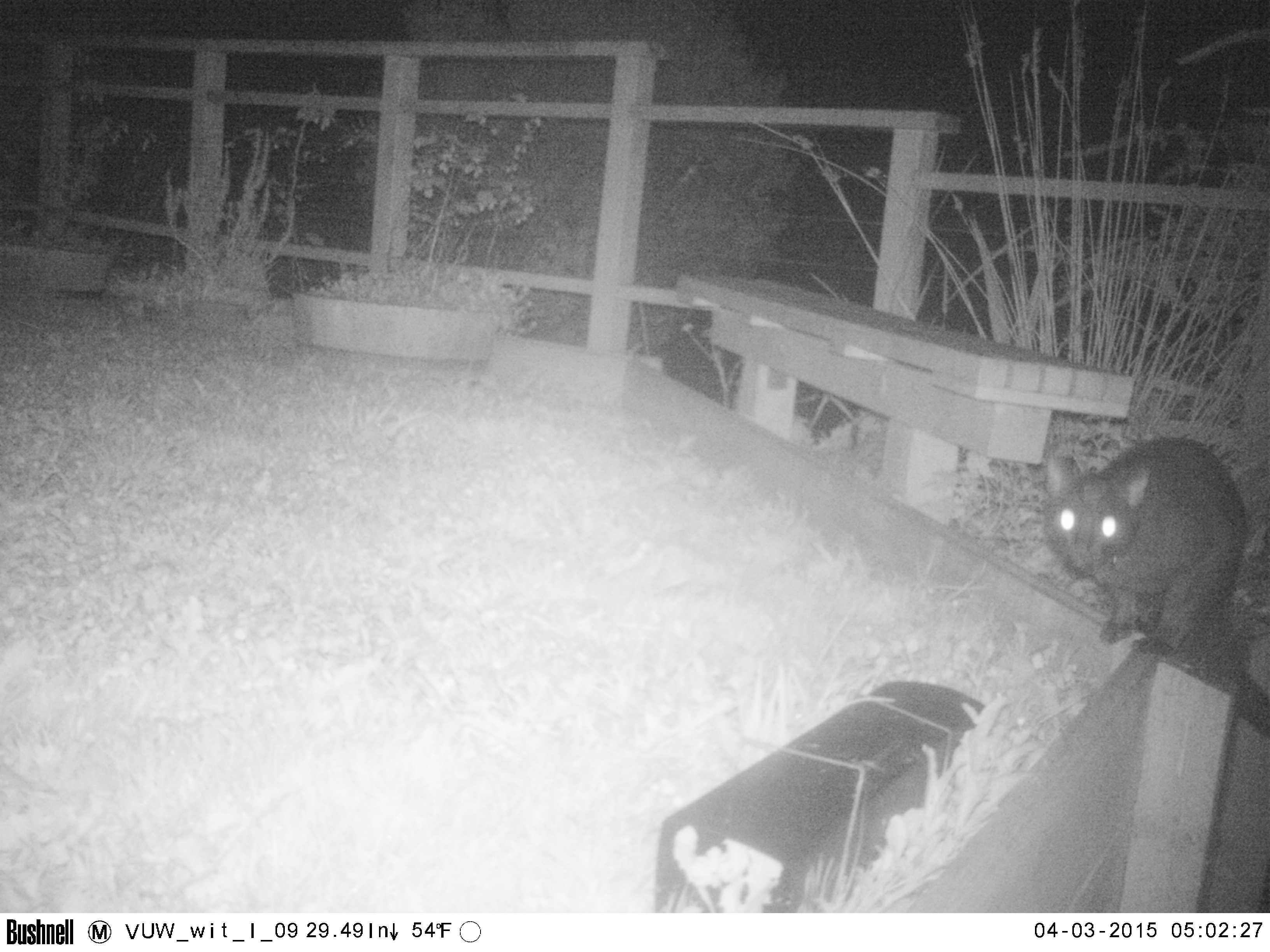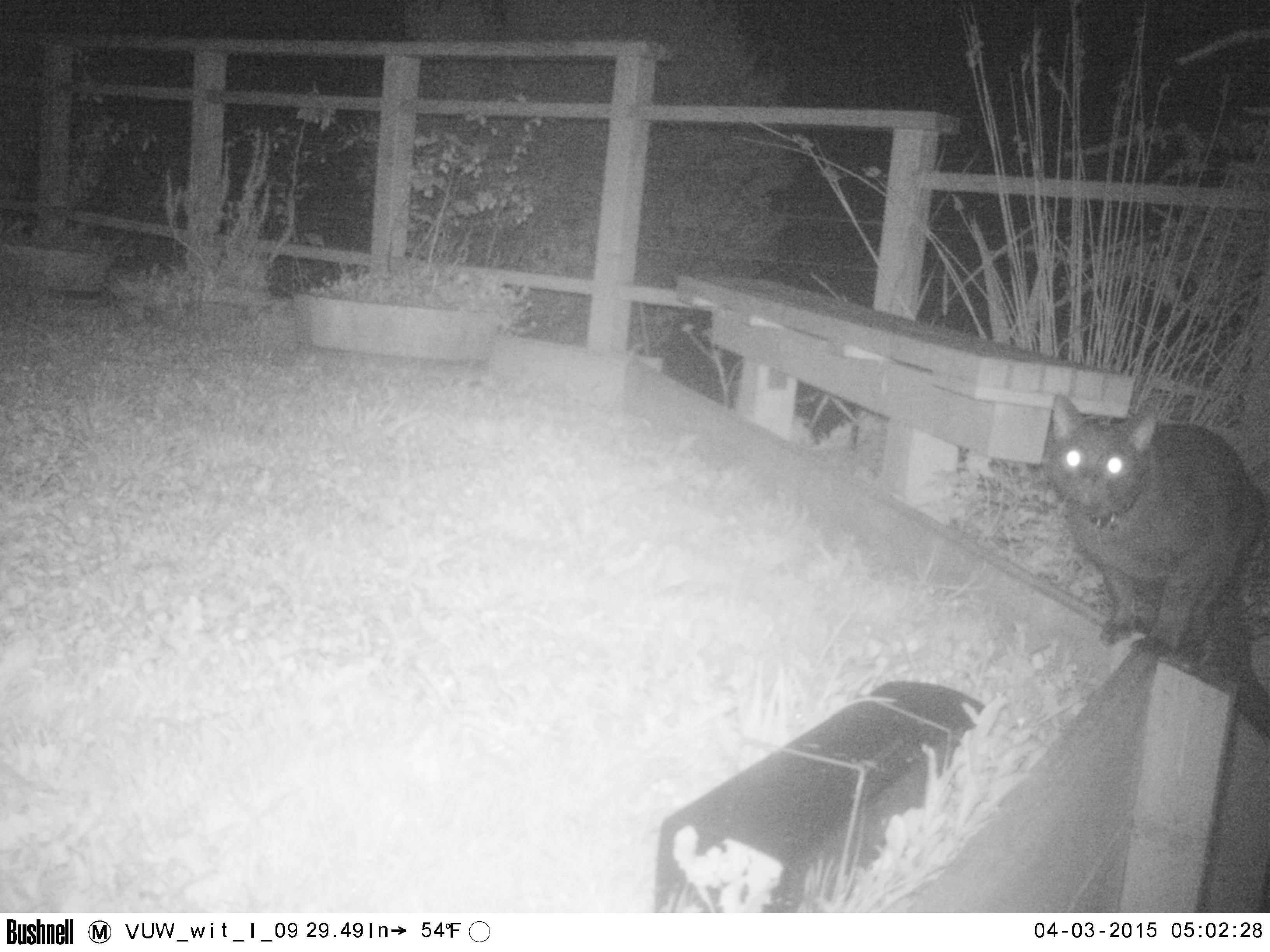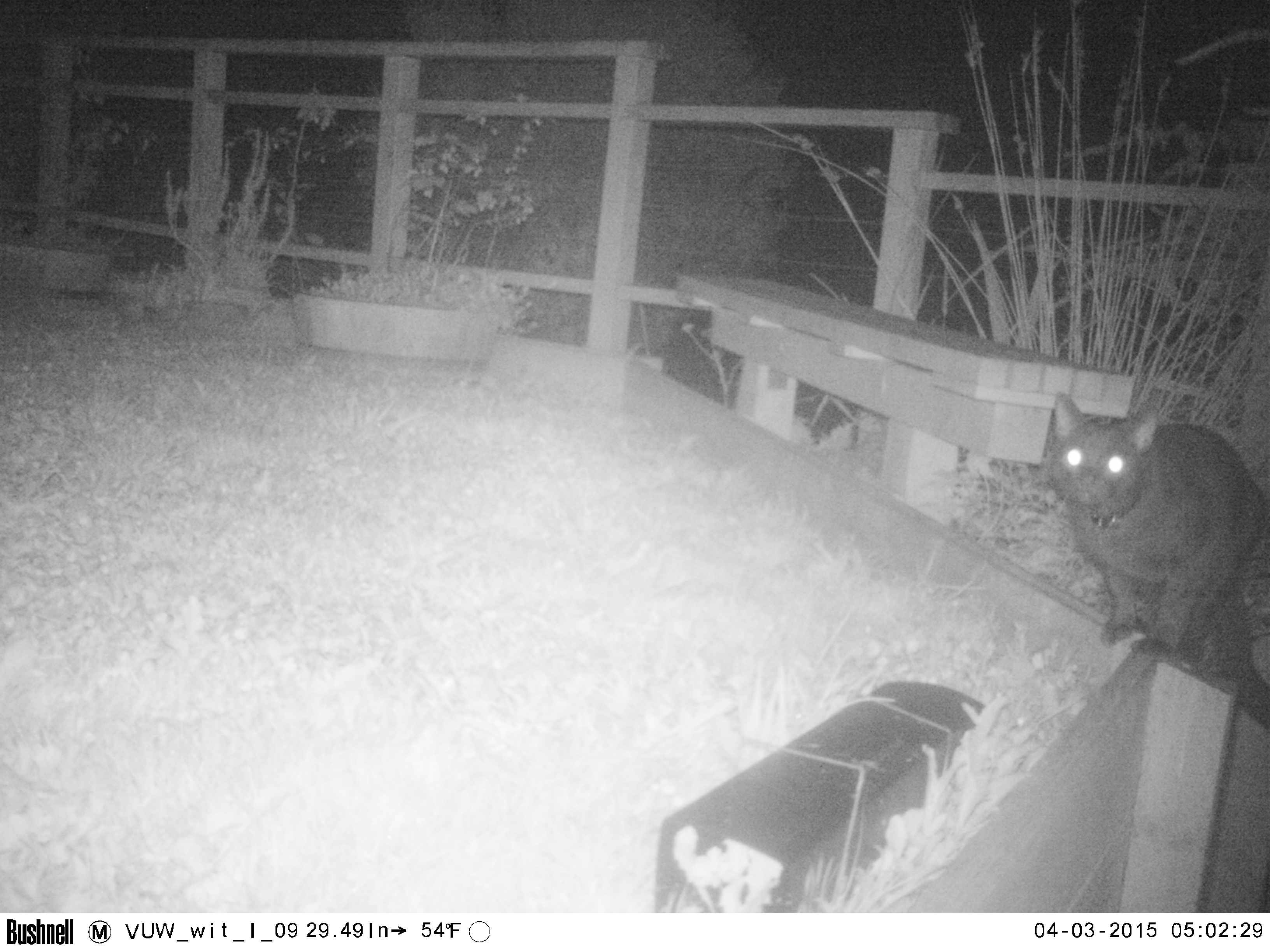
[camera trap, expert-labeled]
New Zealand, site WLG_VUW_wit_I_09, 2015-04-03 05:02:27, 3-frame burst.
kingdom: Animalia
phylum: Chordata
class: Mammalia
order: Carnivora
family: Felidae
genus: Felis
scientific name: Felis catus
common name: domestic cat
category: cat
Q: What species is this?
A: Cat (domestic cat) (Felis catus).